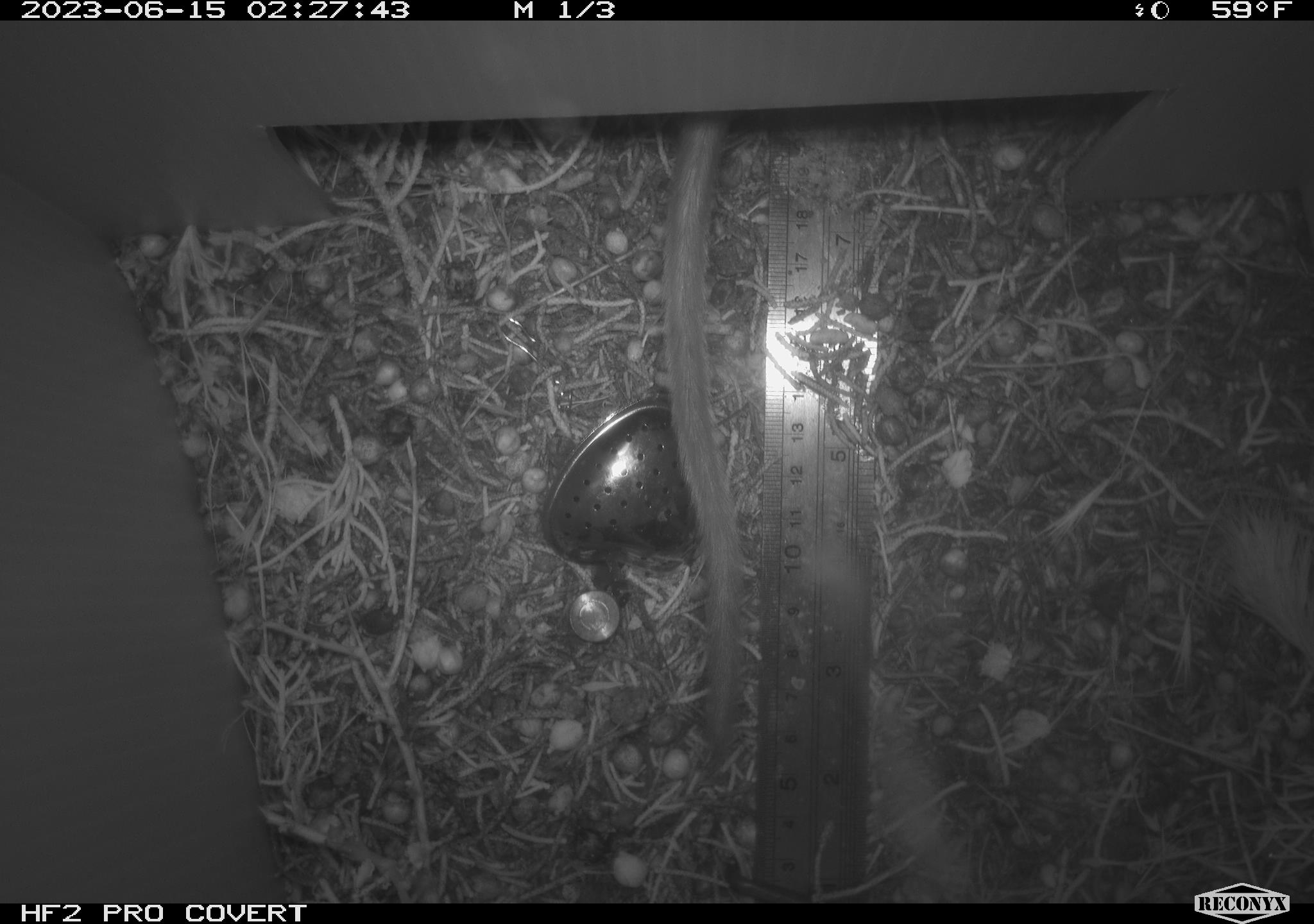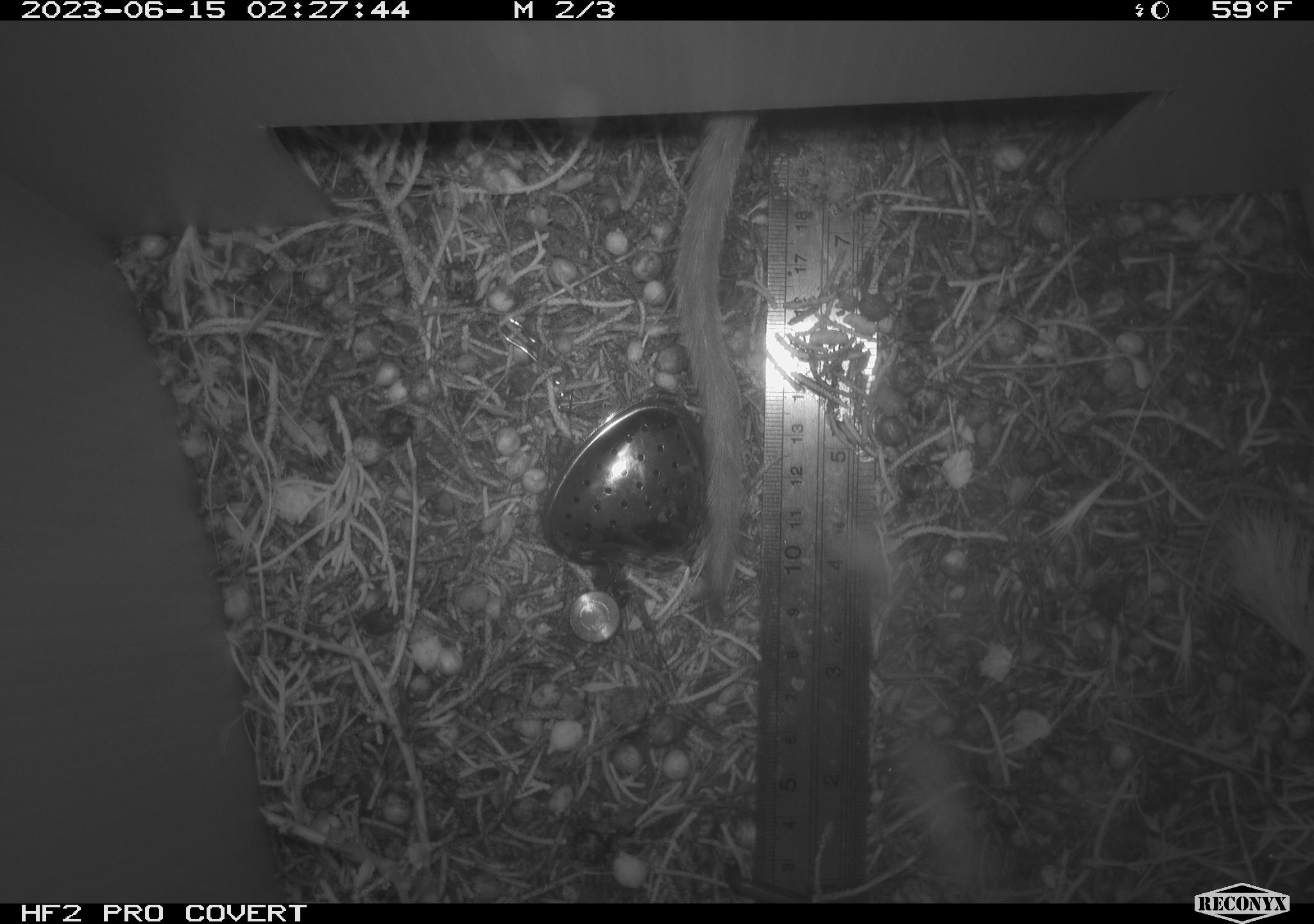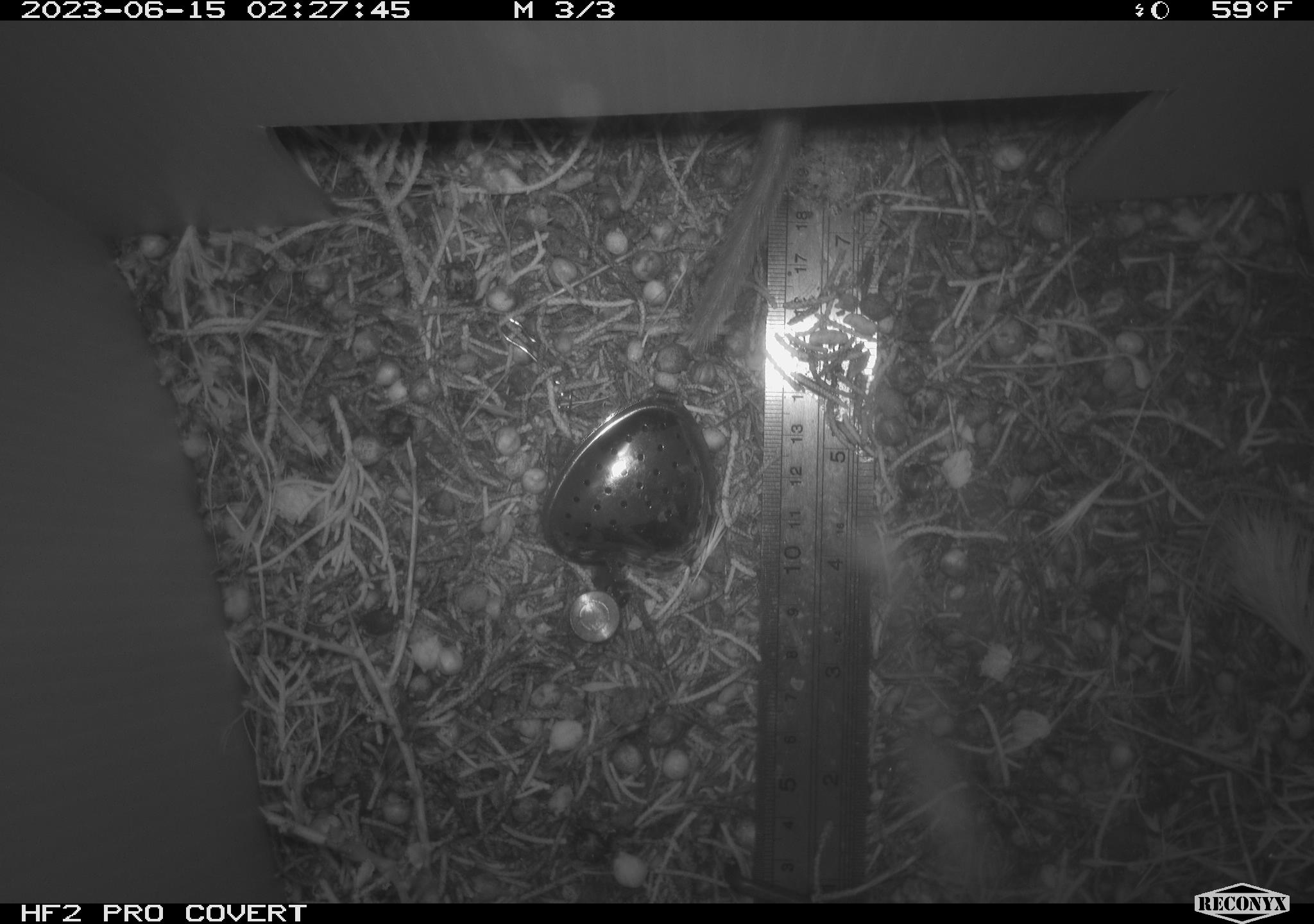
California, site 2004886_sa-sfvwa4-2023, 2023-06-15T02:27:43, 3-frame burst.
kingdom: Animalia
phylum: Chordata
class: Mammalia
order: Rodentia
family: Cricetidae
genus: Neotoma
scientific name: Neotoma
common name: pack rat or woodrat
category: neotoma species